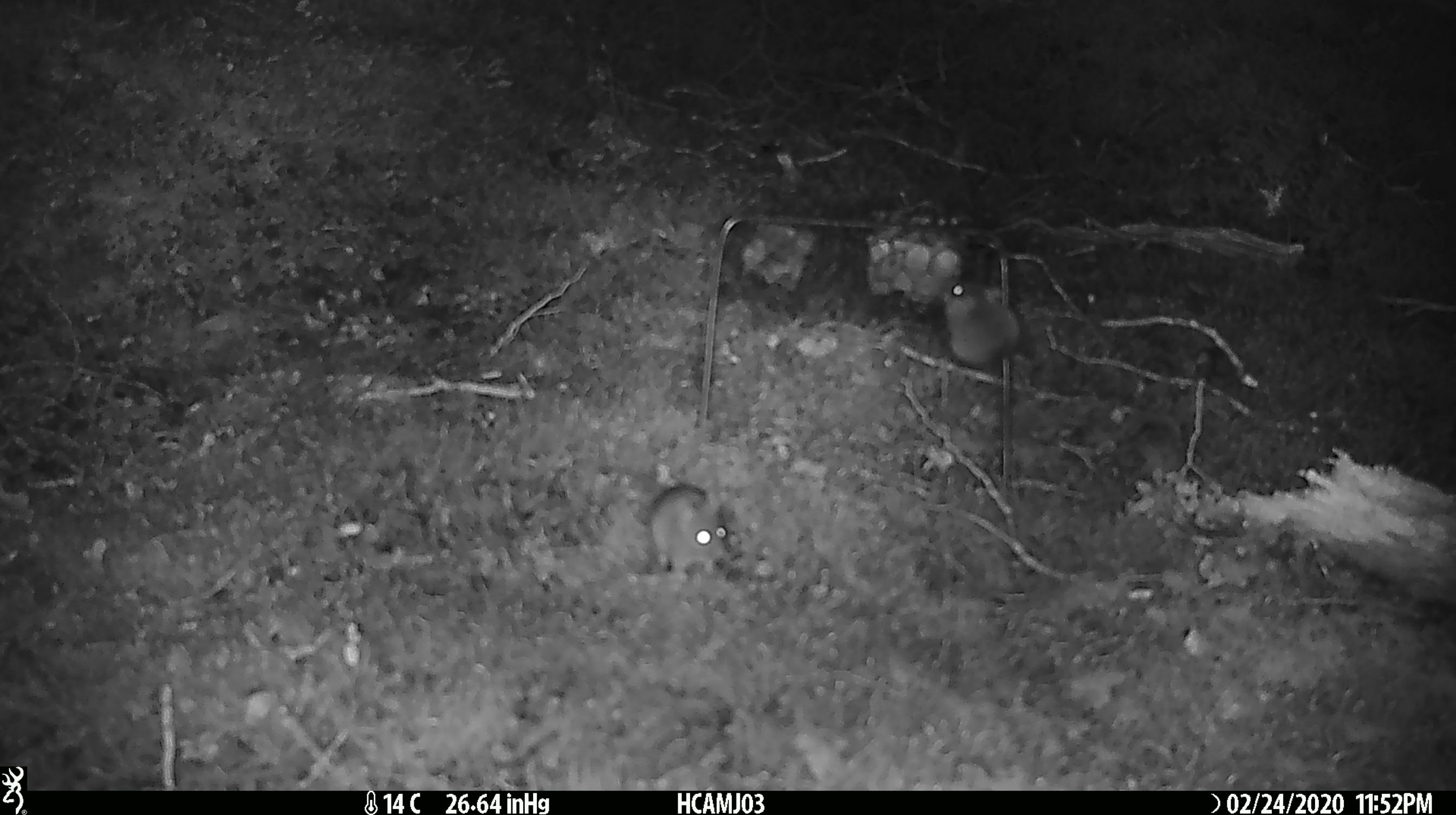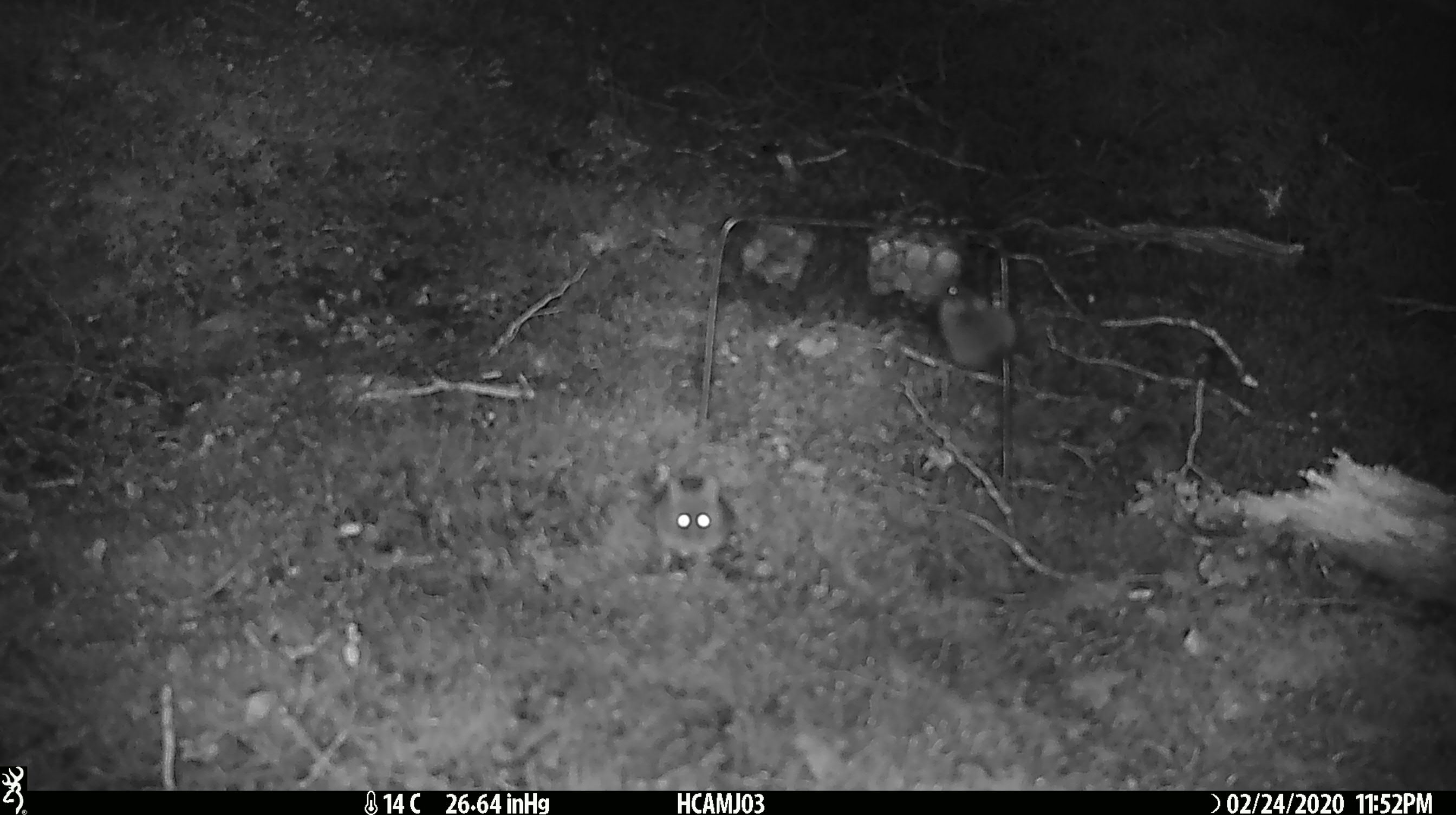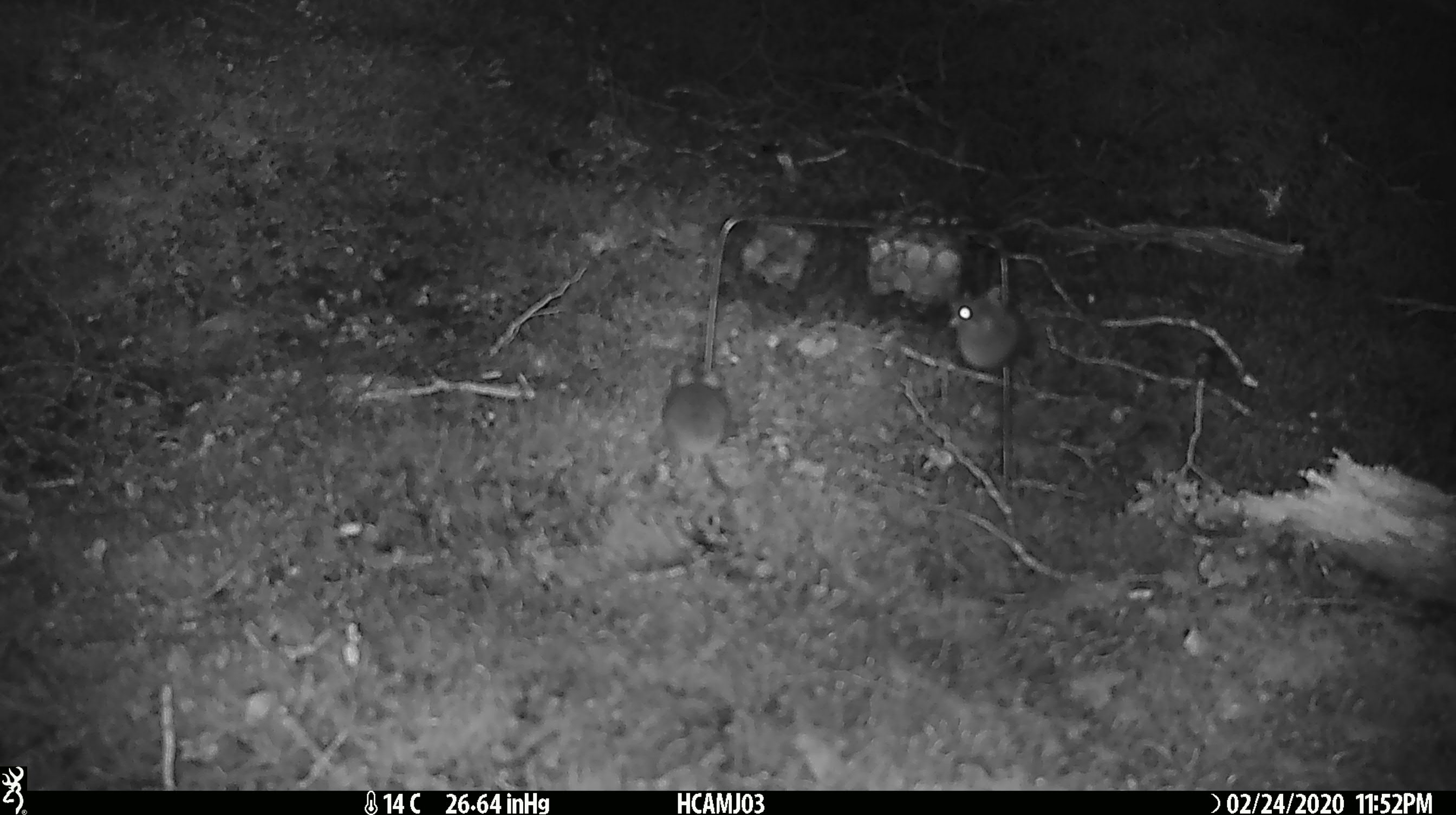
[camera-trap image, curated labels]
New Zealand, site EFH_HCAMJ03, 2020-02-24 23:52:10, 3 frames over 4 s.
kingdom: Animalia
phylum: Chordata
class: Mammalia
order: Rodentia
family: Muridae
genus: Mus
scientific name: Mus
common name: mouse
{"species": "mouse (Mus)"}